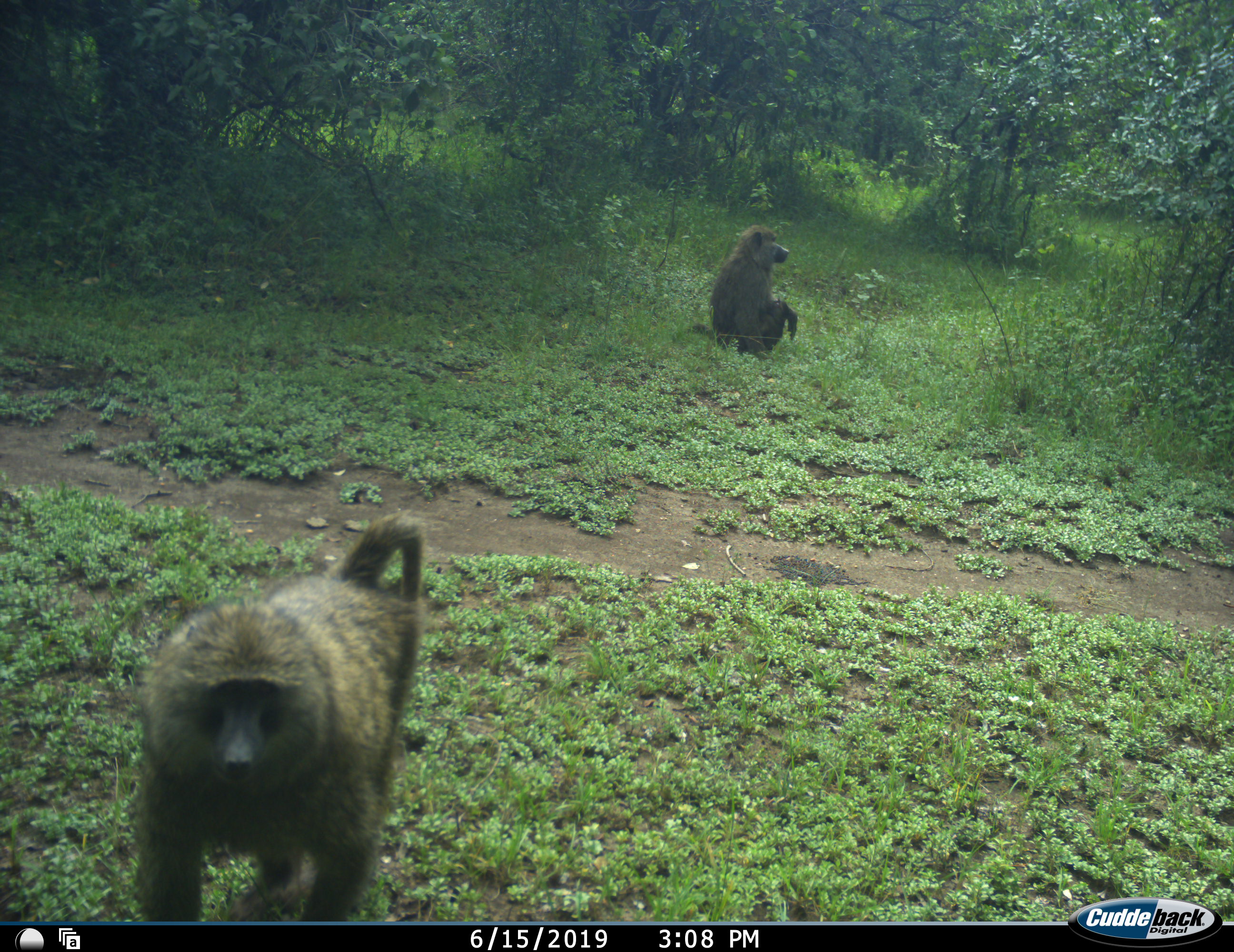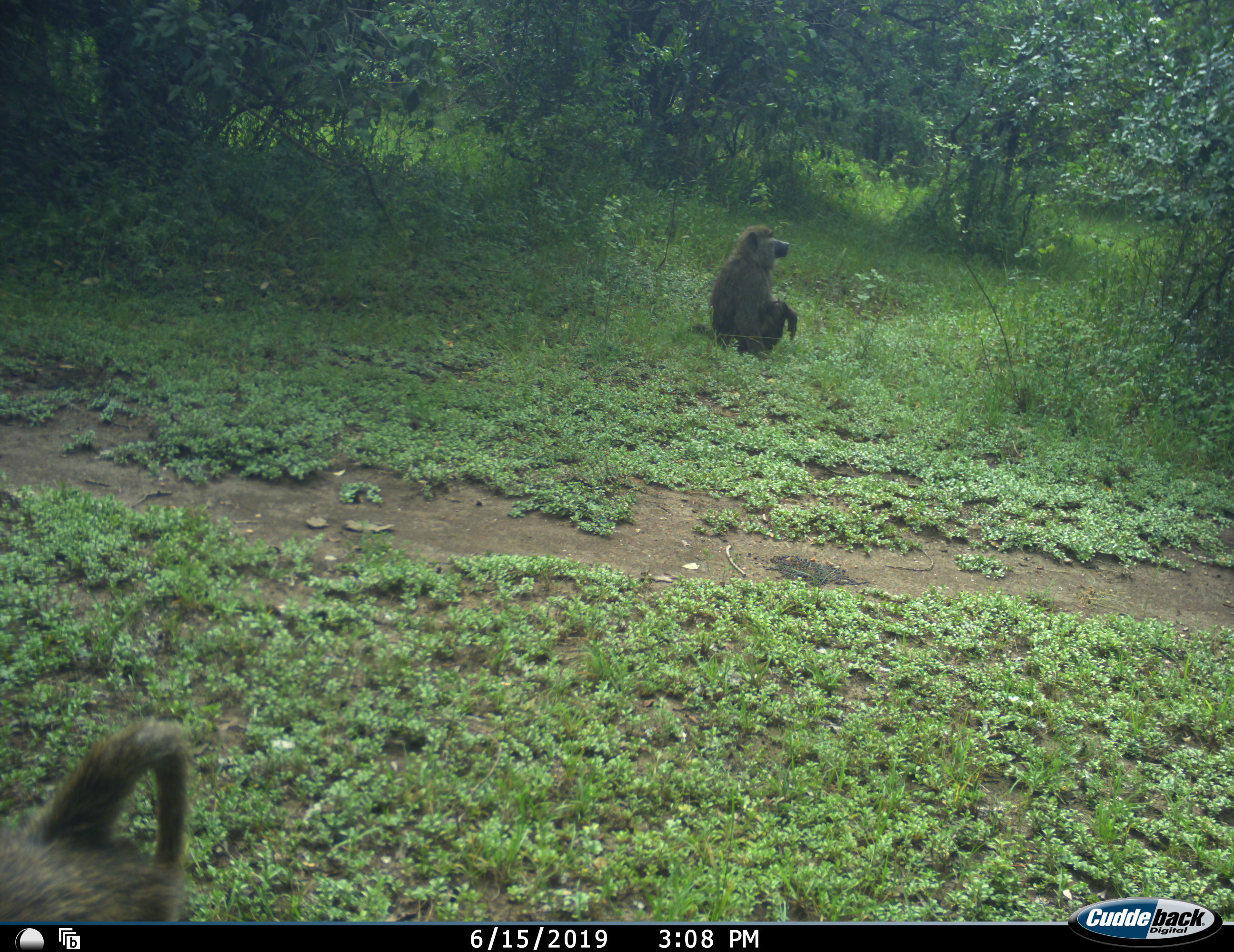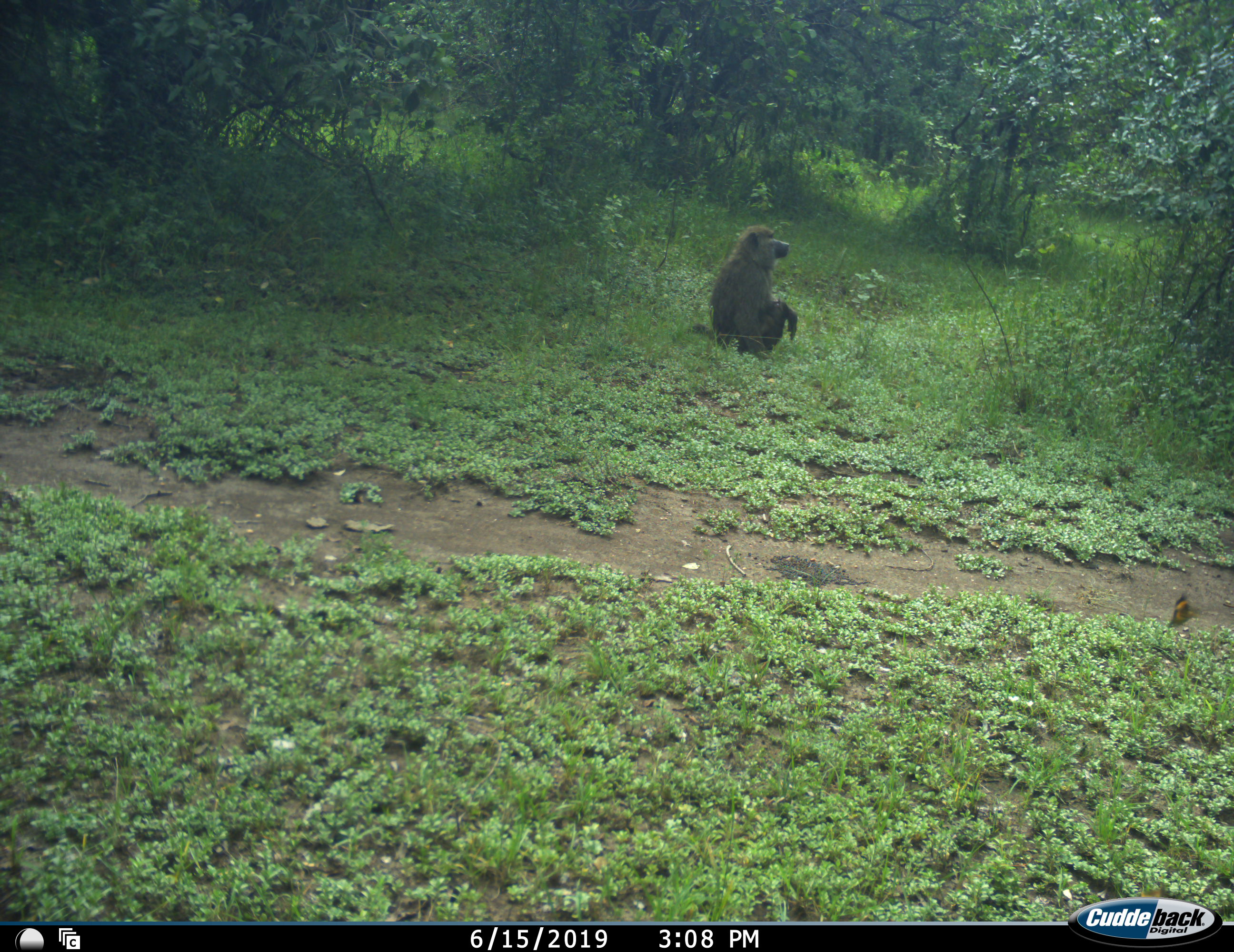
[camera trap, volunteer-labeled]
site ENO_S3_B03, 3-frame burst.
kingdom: Animalia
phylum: Chordata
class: Mammalia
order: Primates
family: Cercopithecidae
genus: Papio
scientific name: Papio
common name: baboon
Baboon (Papio), count 2. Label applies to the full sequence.